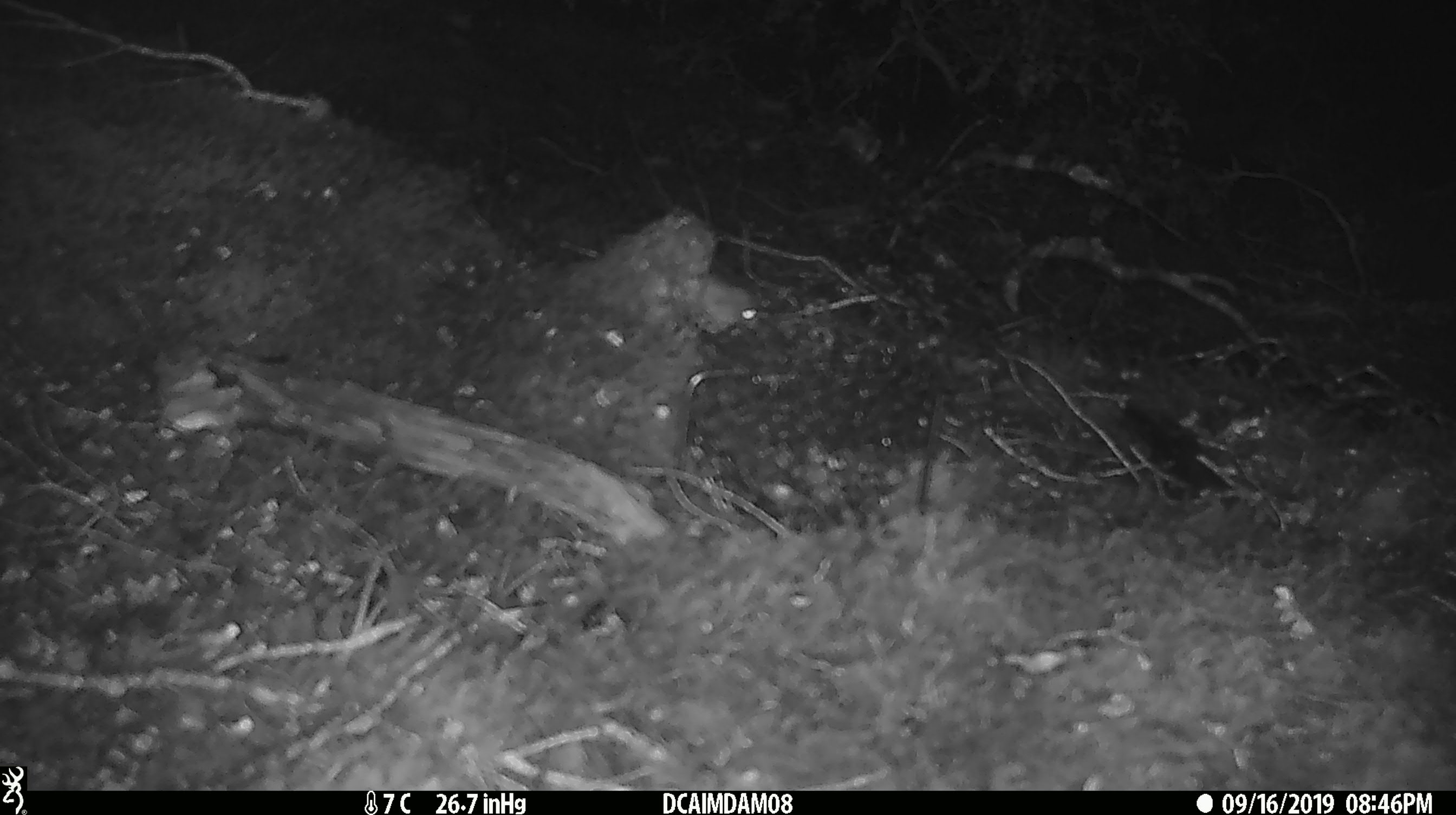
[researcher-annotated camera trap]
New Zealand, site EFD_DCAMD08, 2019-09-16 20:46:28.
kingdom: Animalia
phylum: Chordata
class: Mammalia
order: Rodentia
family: Muridae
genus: Mus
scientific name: Mus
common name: mouse